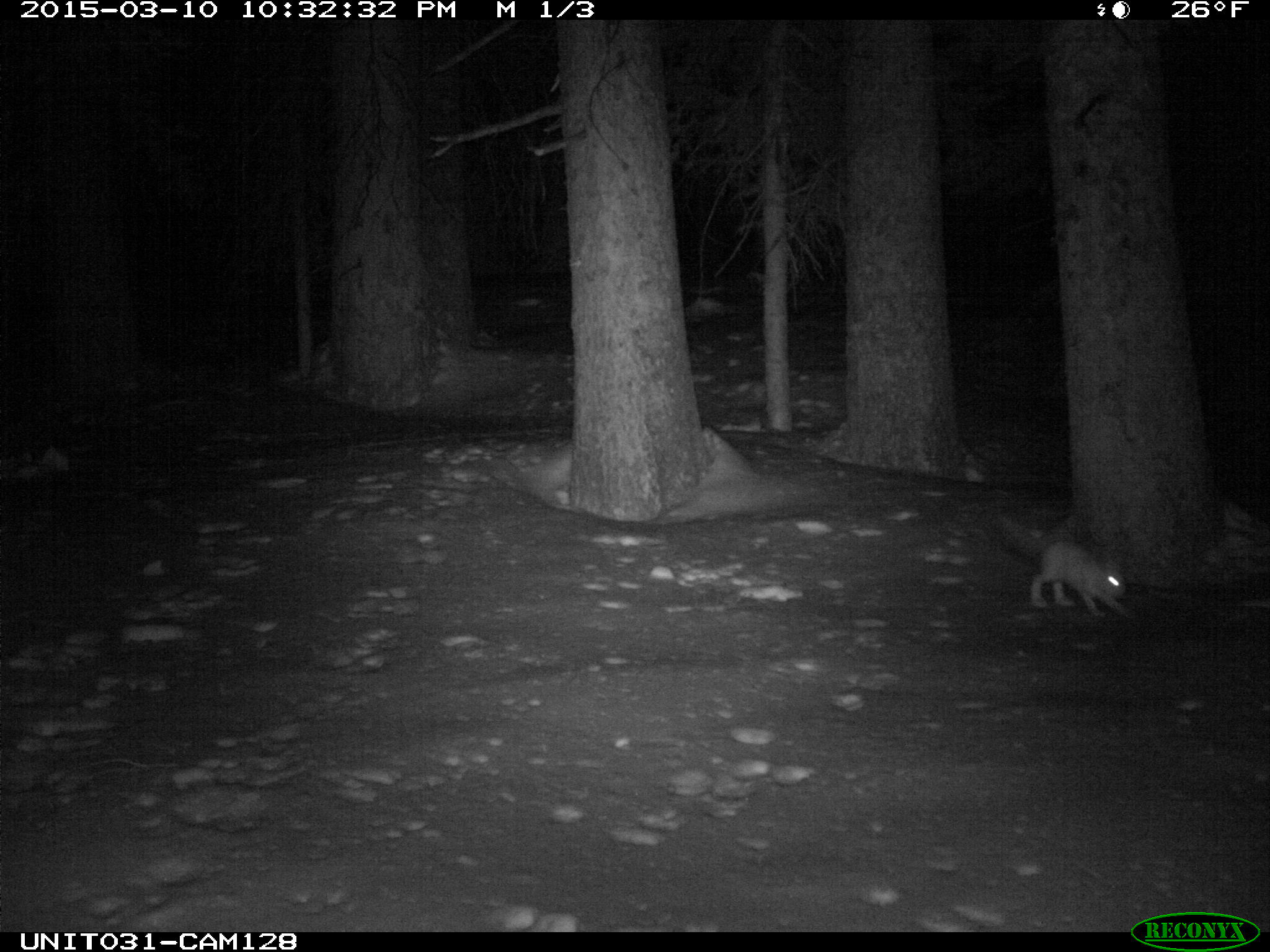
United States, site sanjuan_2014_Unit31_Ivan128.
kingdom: Animalia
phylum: Chordata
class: Mammalia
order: Lagomorpha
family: Leporidae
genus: Lepus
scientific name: Lepus americanus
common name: snowshoe hare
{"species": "Lepus americanus (snowshoe hare)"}